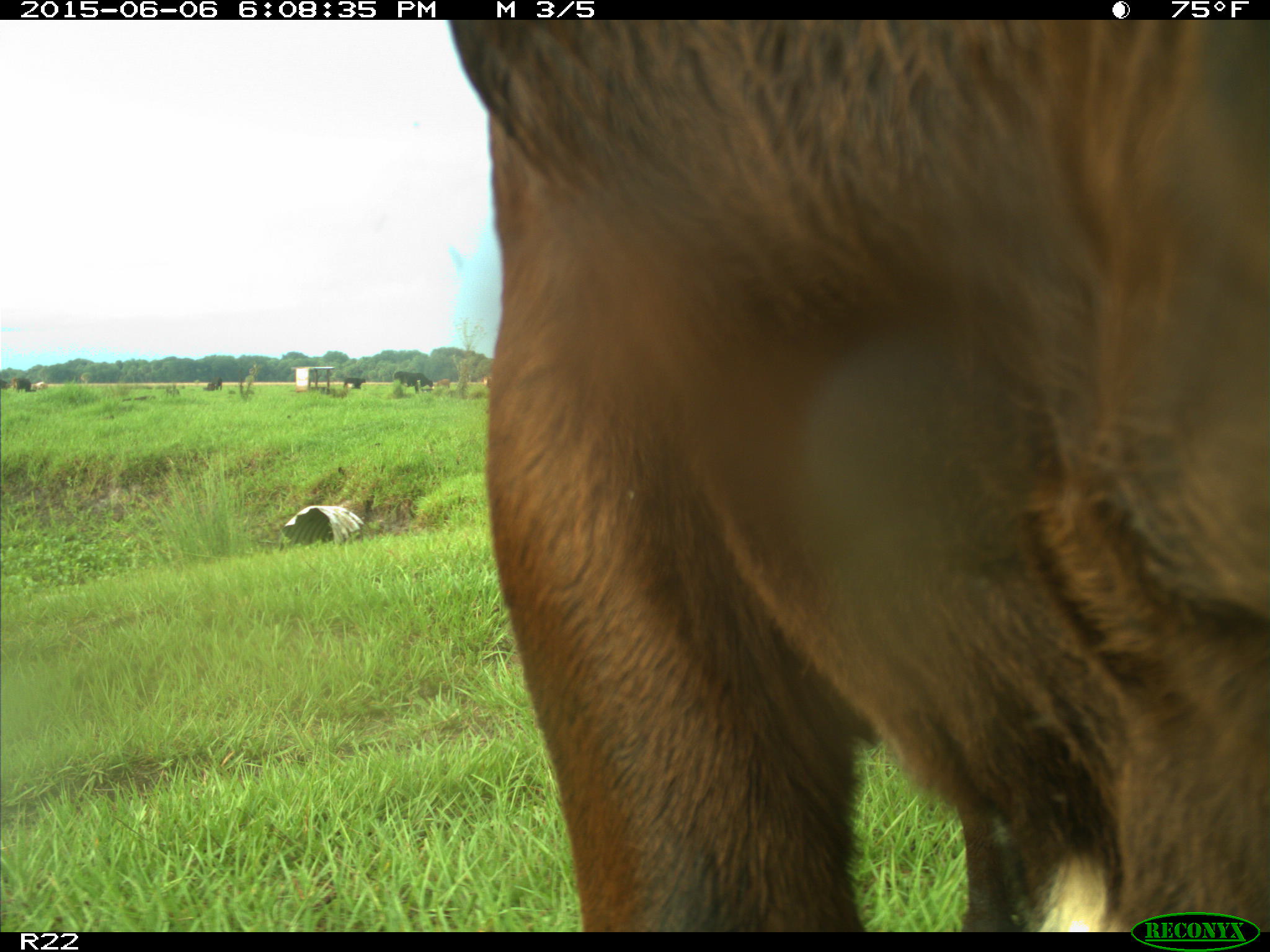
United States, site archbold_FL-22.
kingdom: Animalia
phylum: Chordata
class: Mammalia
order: Artiodactyla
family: Bovidae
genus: Bos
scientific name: Bos taurus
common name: domestic cow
Bos taurus (domestic cow).